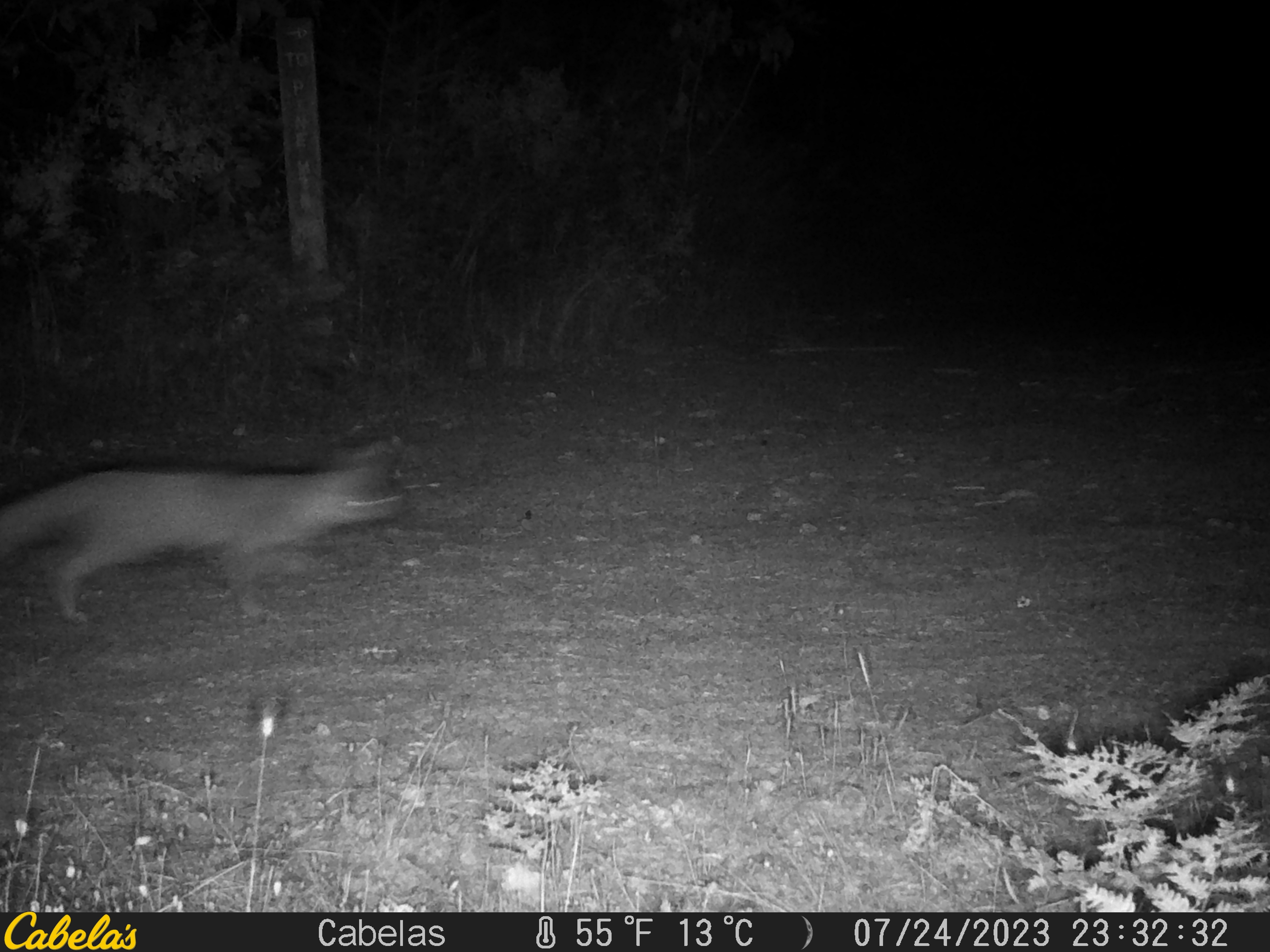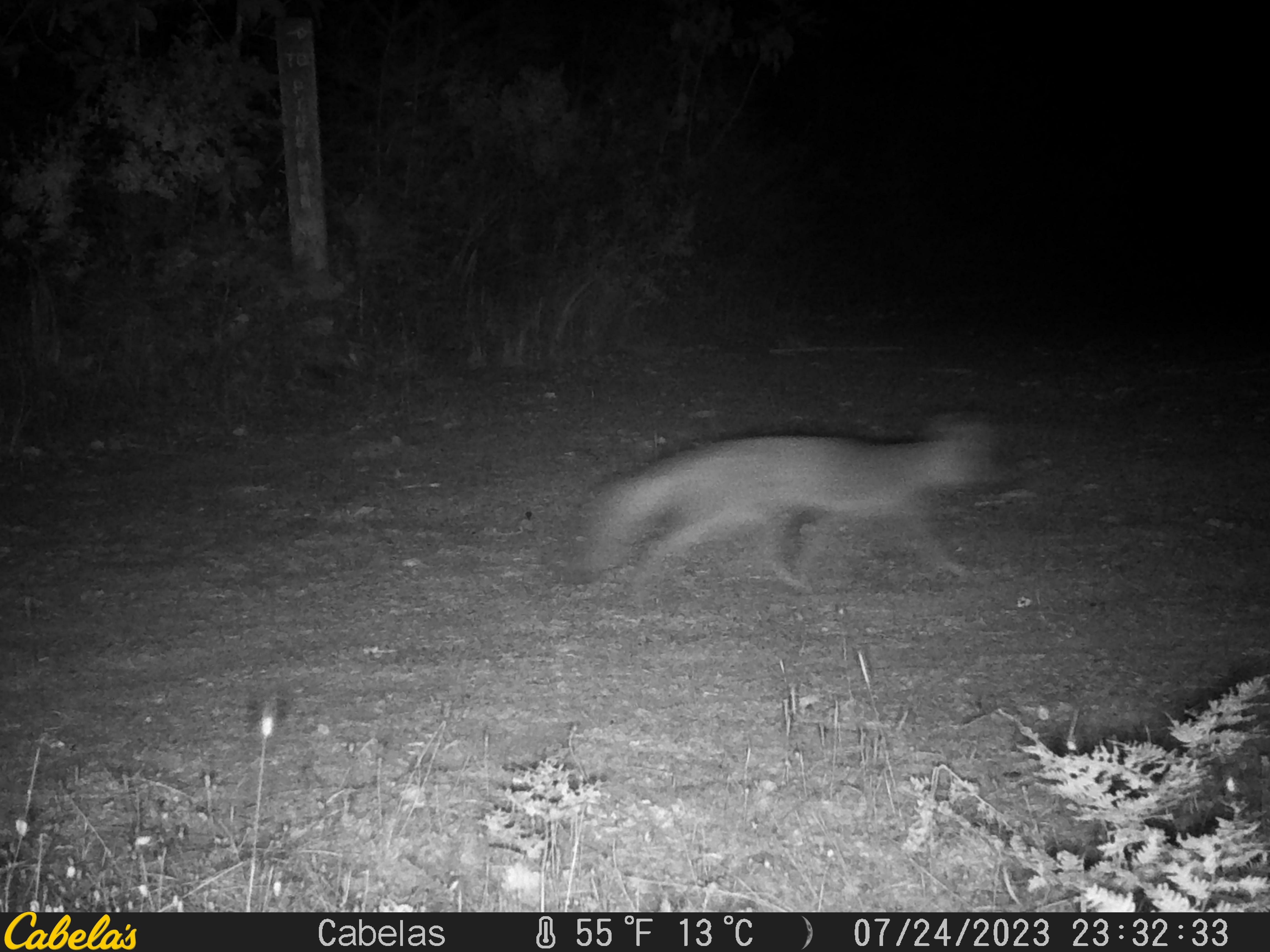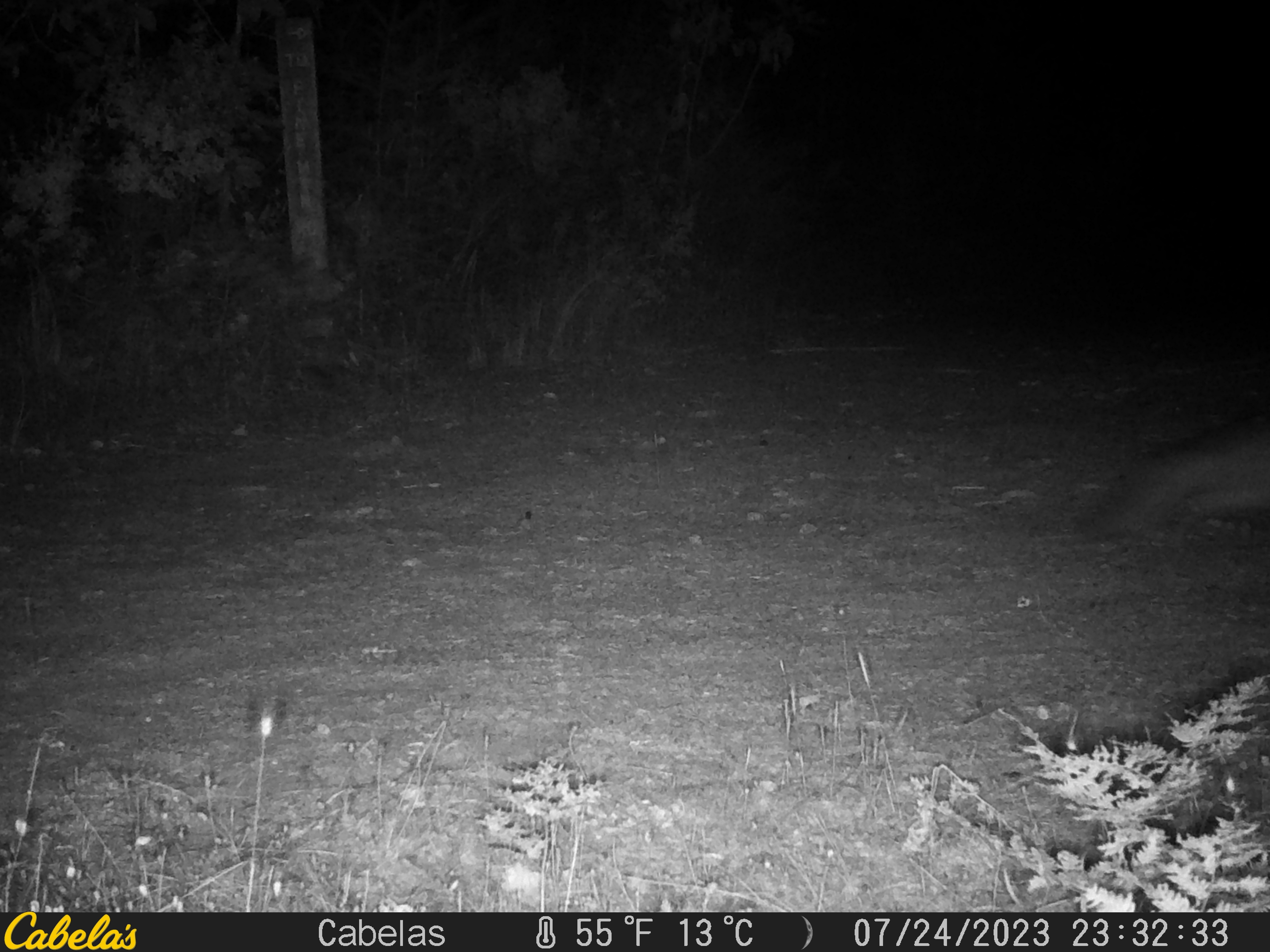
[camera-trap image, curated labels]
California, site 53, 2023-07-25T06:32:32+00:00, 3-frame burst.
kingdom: Animalia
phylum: Chordata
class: Mammalia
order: Carnivora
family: Canidae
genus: Urocyon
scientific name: Urocyon cinereoargenteus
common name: gray fox